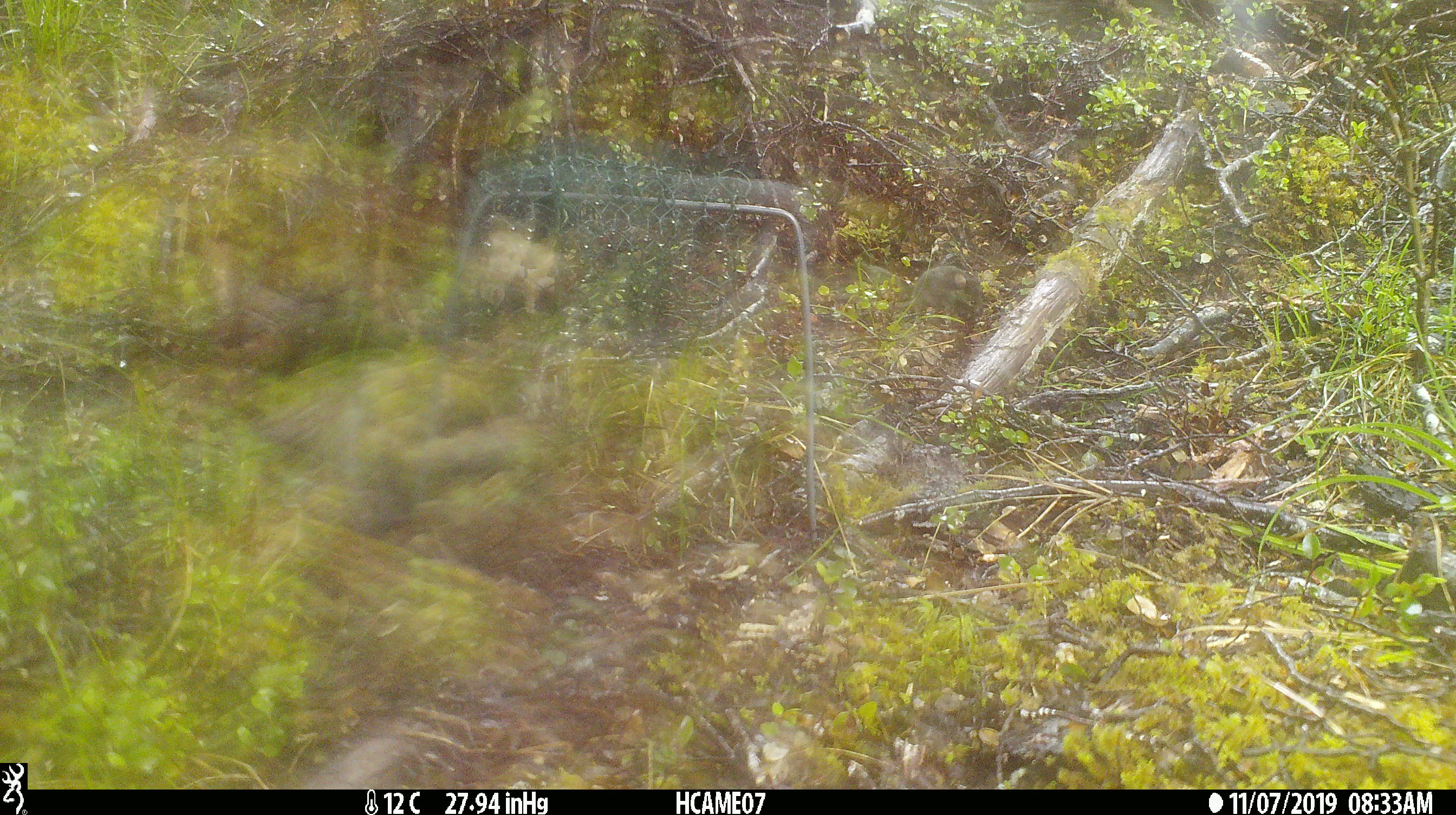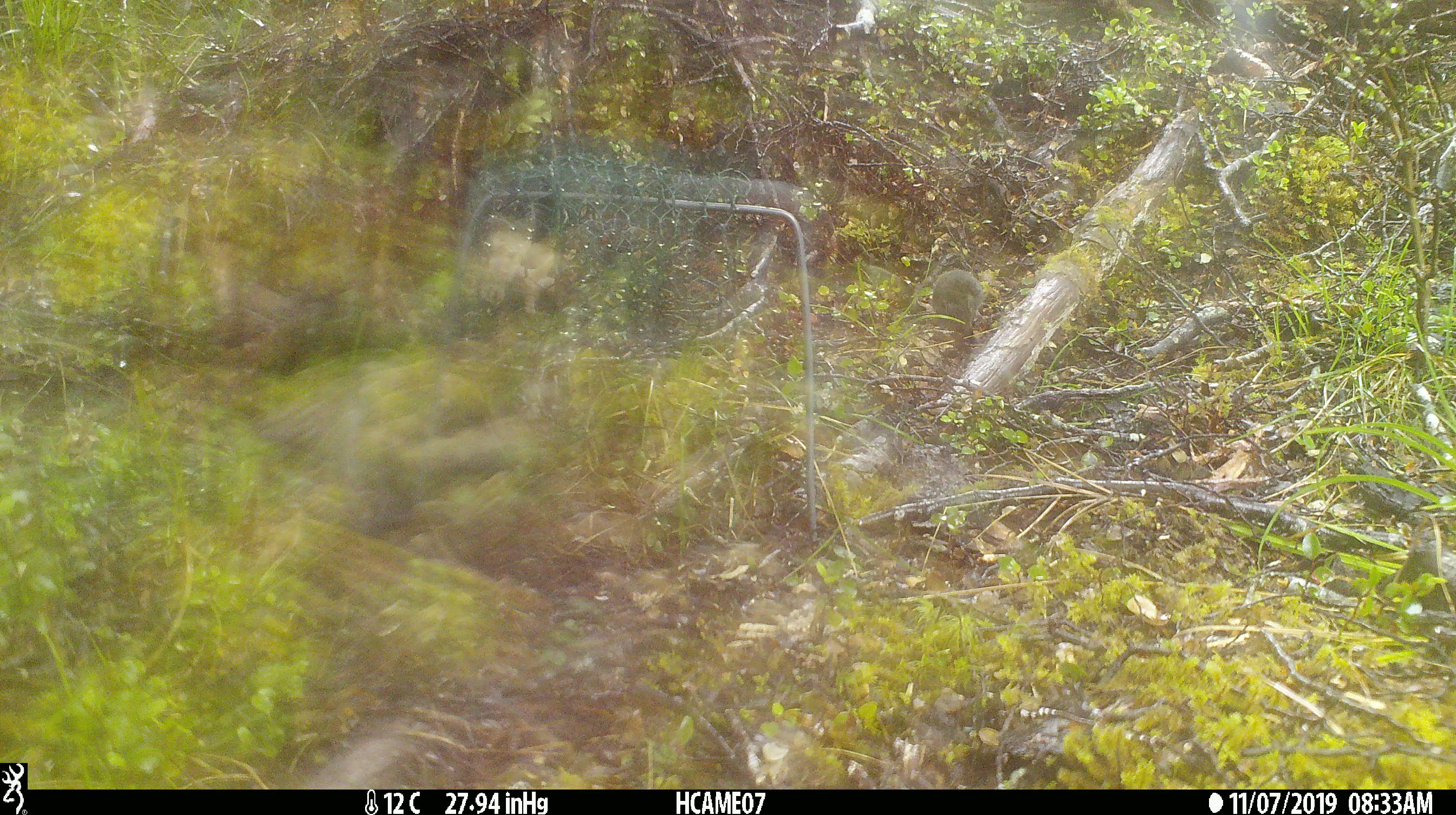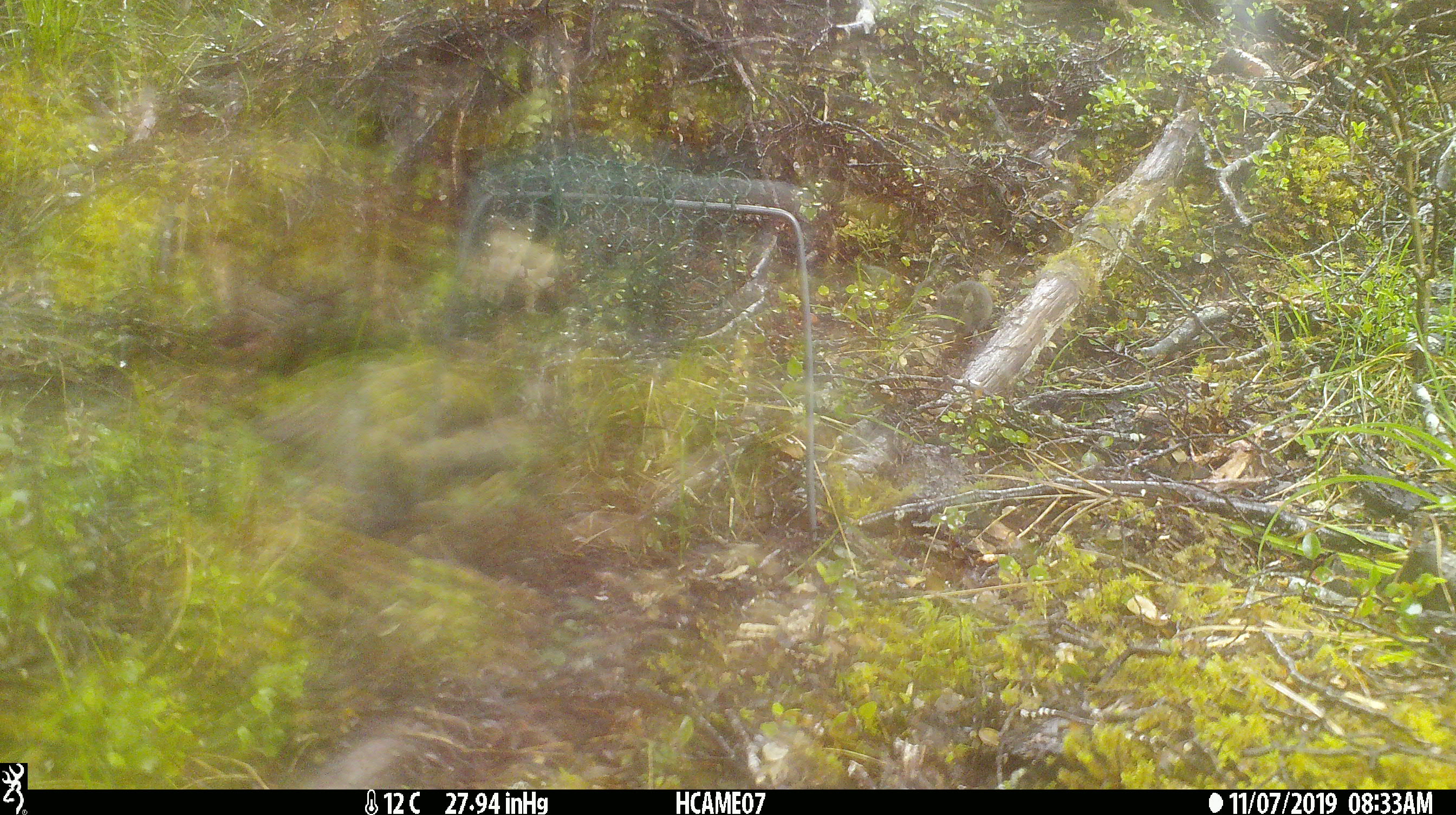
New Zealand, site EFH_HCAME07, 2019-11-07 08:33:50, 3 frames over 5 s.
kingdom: Animalia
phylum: Chordata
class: Mammalia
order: Rodentia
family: Muridae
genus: Mus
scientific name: Mus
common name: mouse